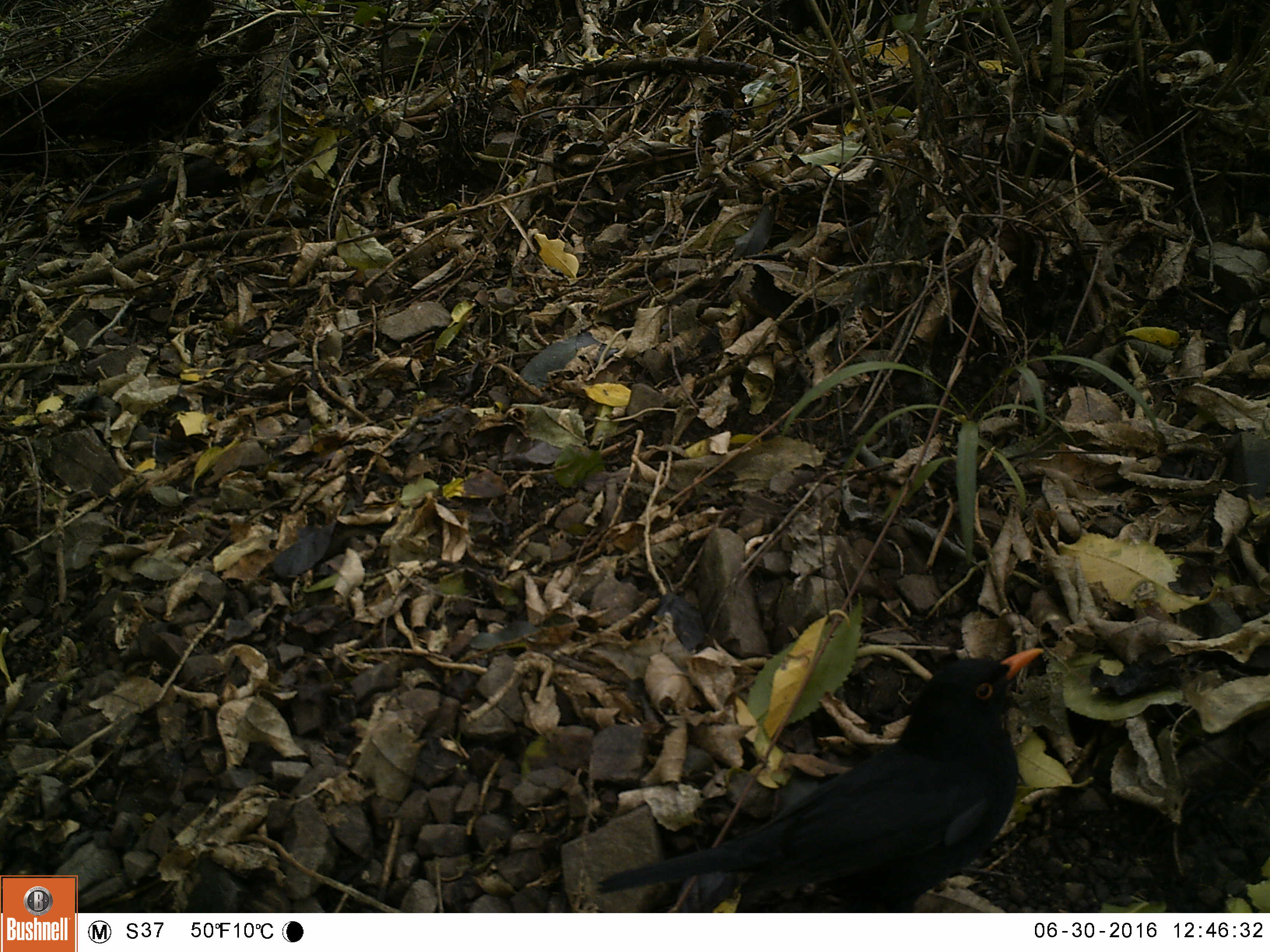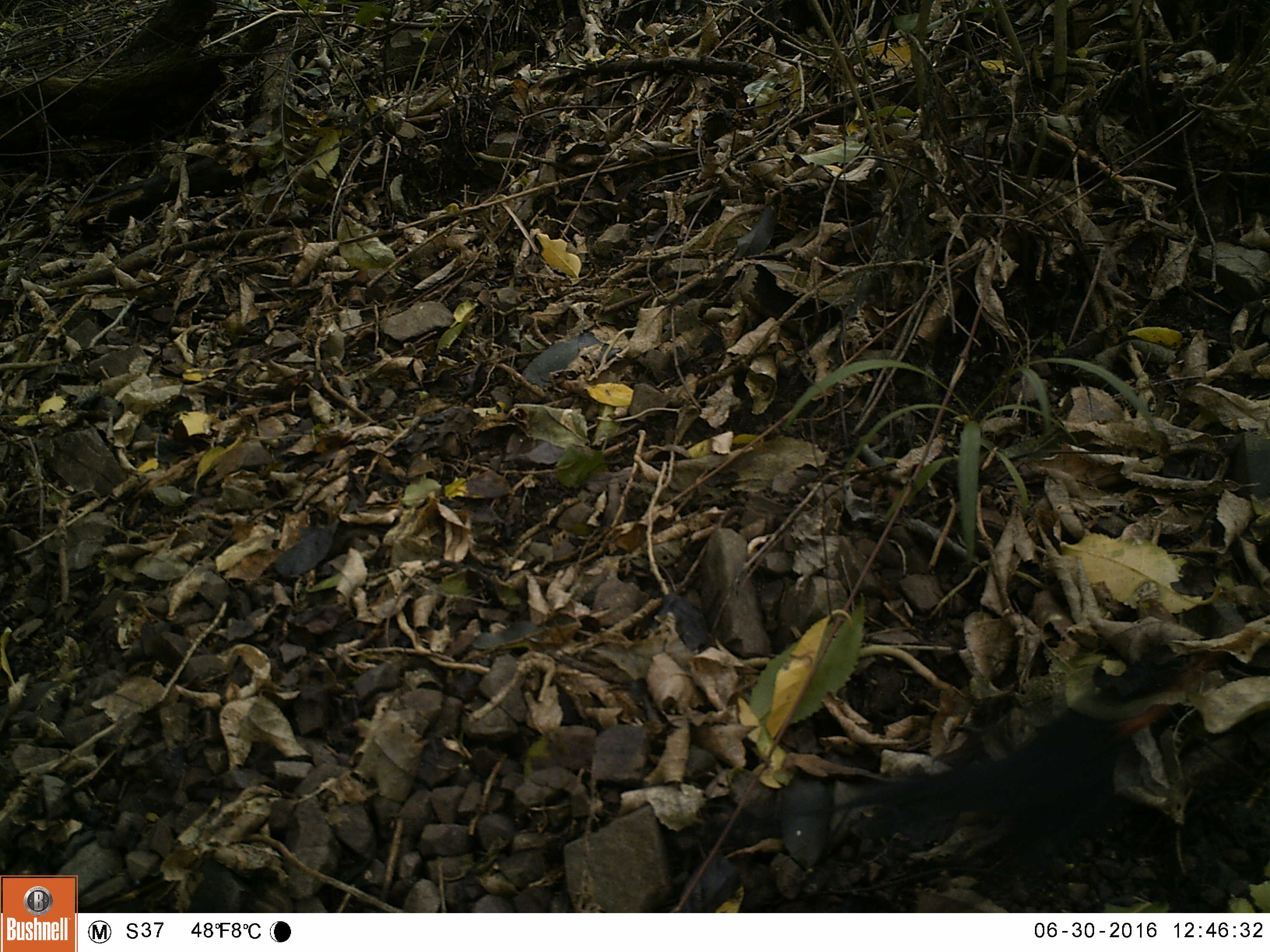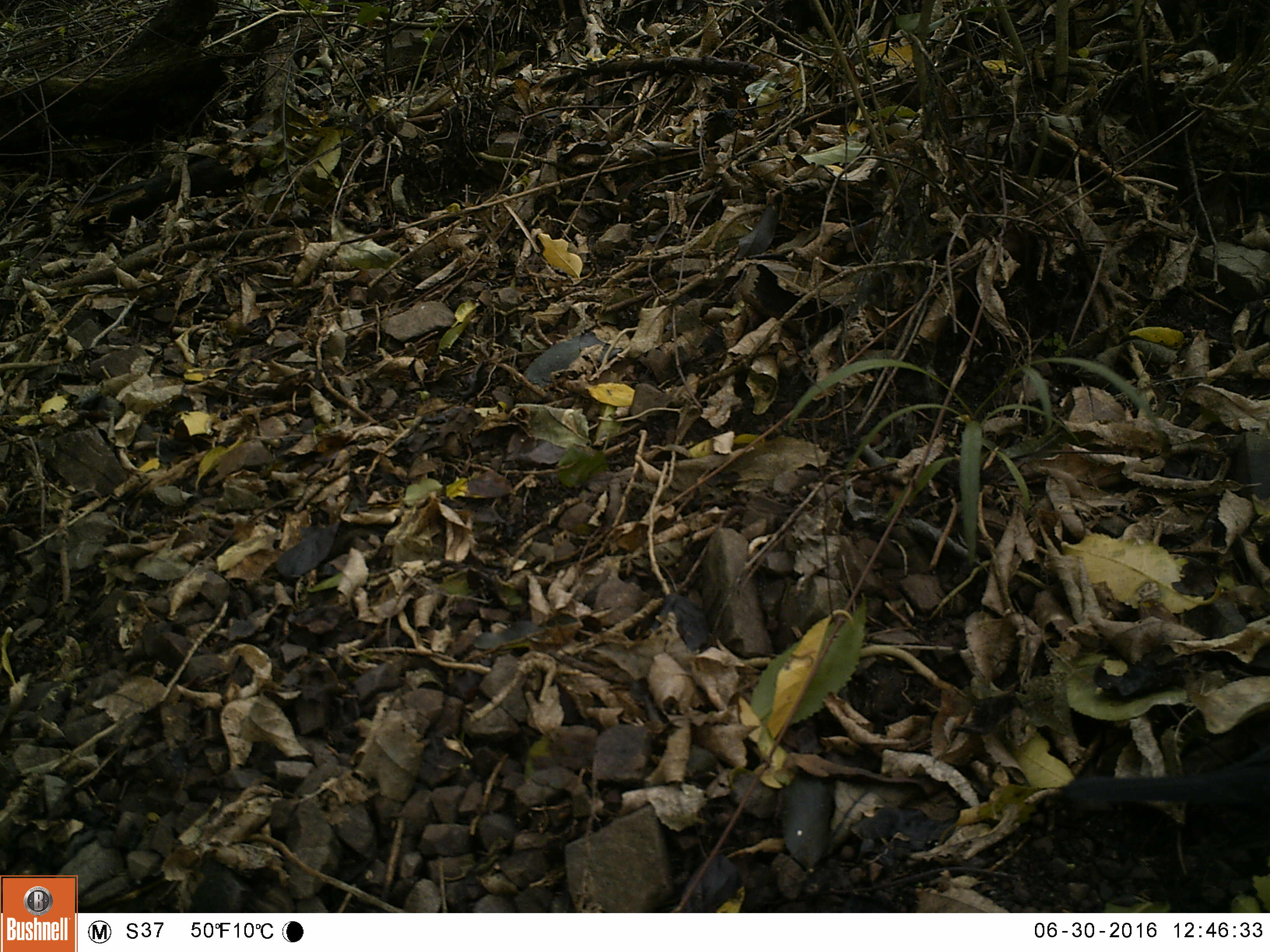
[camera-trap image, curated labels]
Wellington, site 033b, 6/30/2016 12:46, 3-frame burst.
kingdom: Animalia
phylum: Chordata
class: Aves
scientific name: Aves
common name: bird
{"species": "bird (Aves)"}